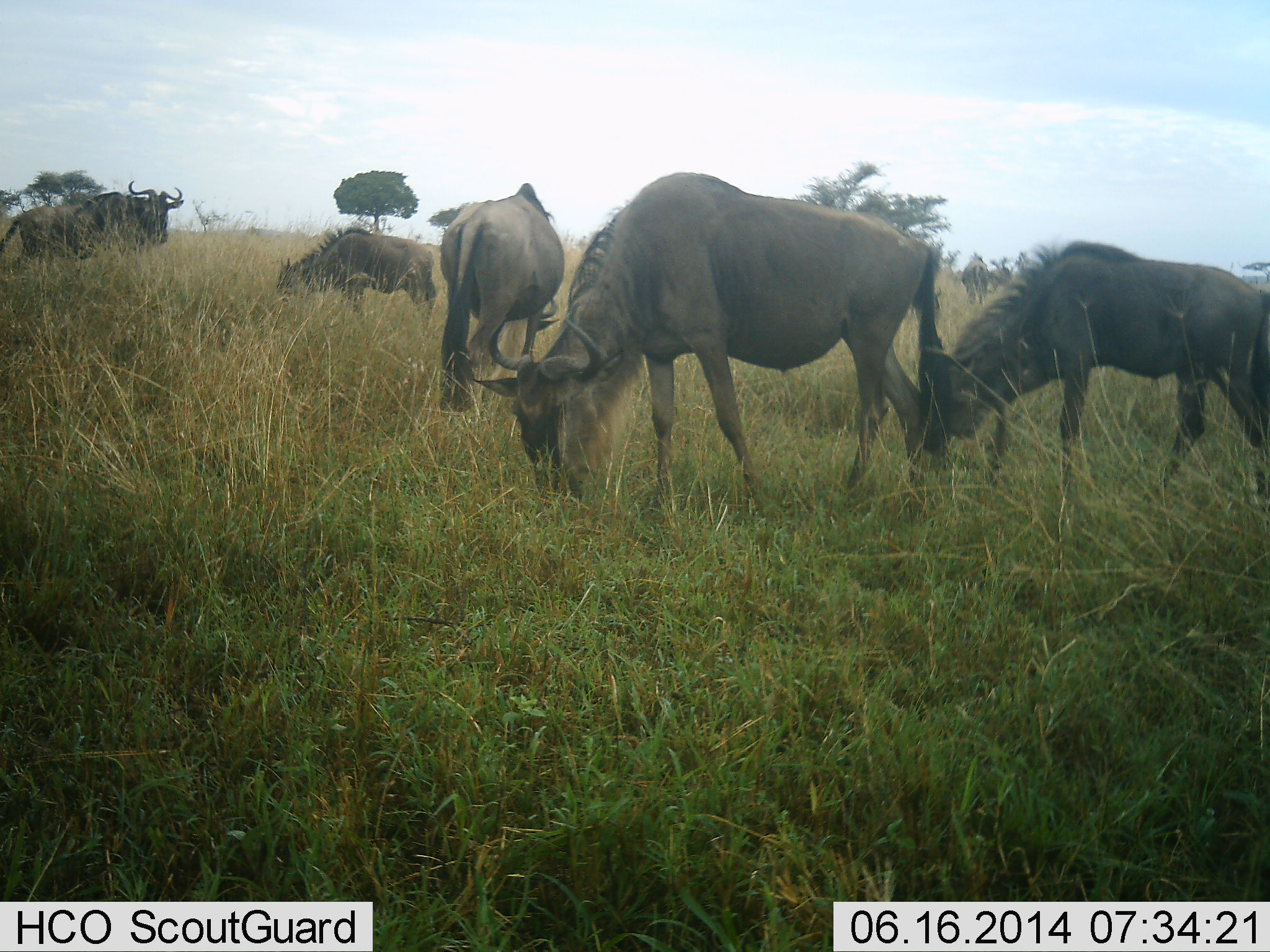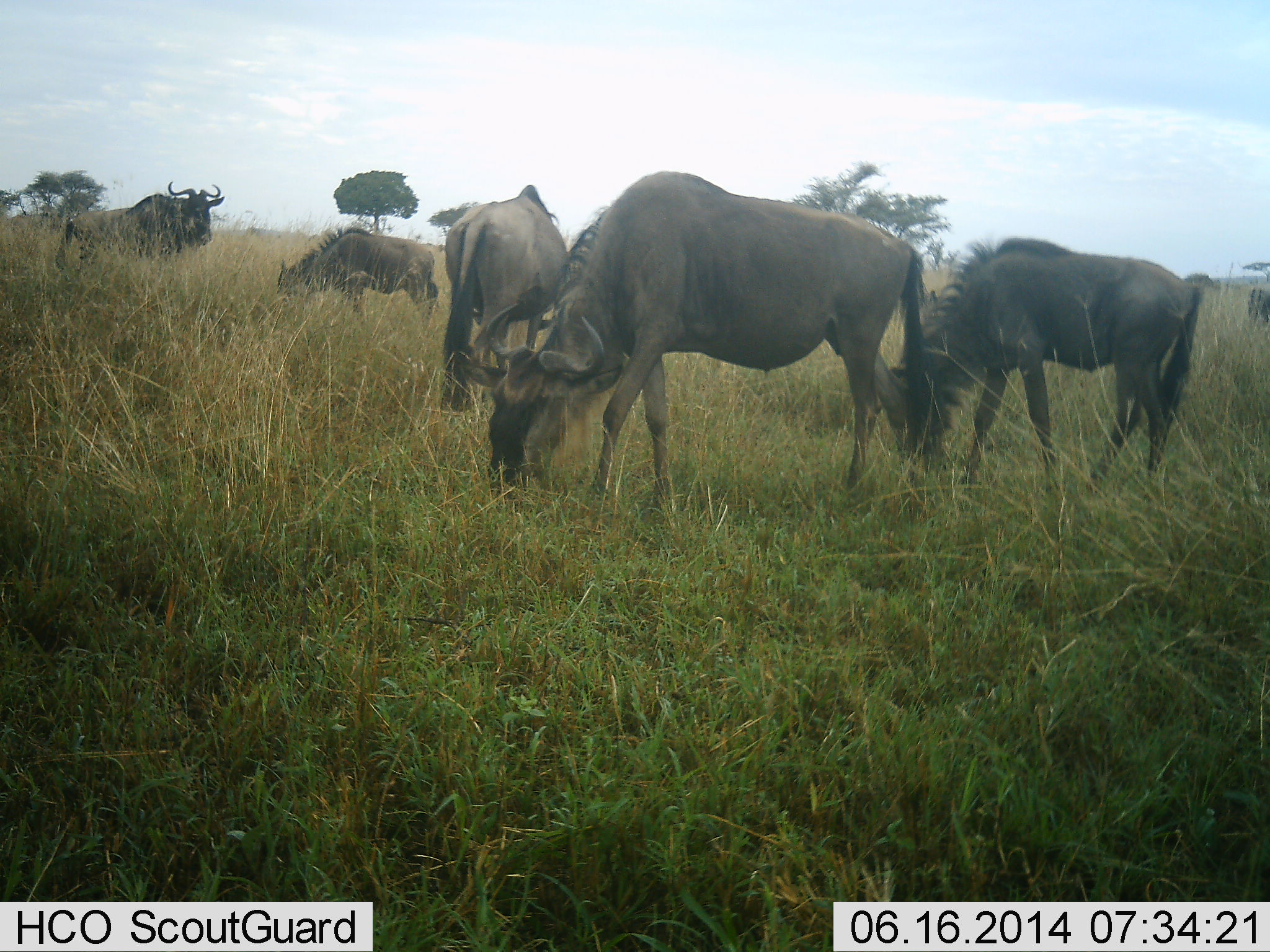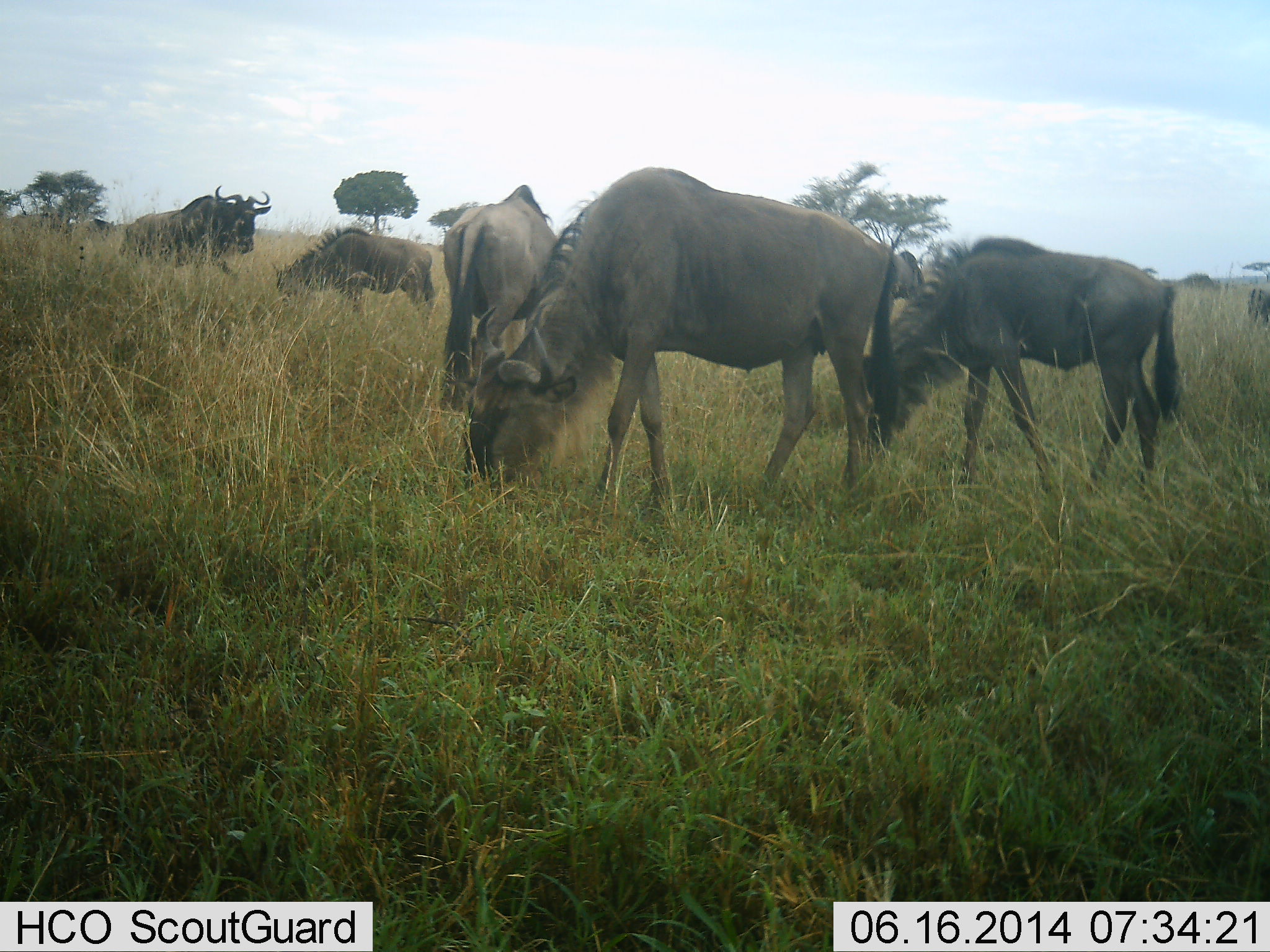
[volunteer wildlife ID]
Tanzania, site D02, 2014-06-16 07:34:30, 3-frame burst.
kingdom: Animalia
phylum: Chordata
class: Mammalia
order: Artiodactyla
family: Bovidae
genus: Connochaetes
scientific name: Connochaetes taurinus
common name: blue wildebeest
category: wildebeest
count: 7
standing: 30%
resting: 10%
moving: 20%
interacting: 10%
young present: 0%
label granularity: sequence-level